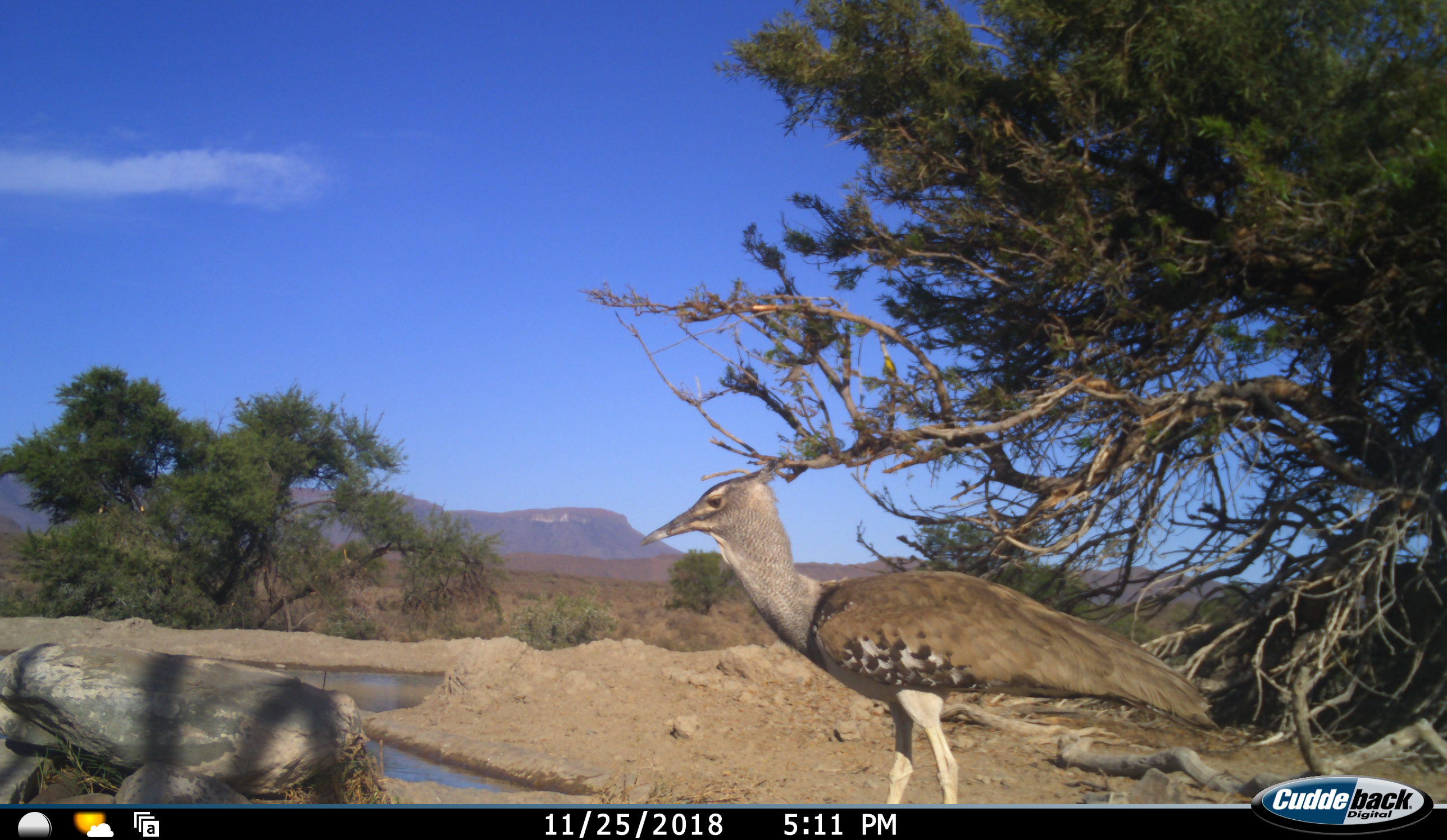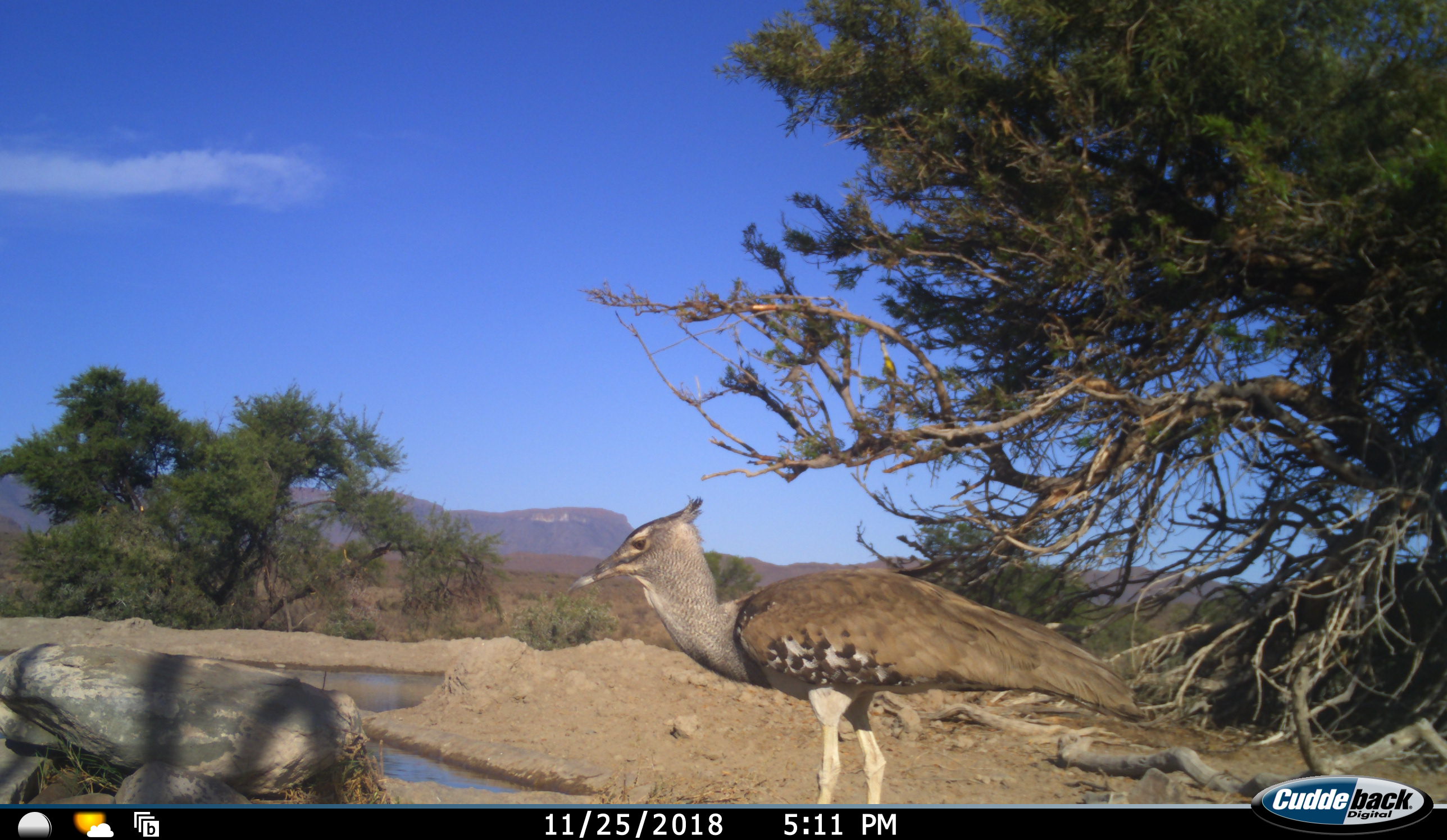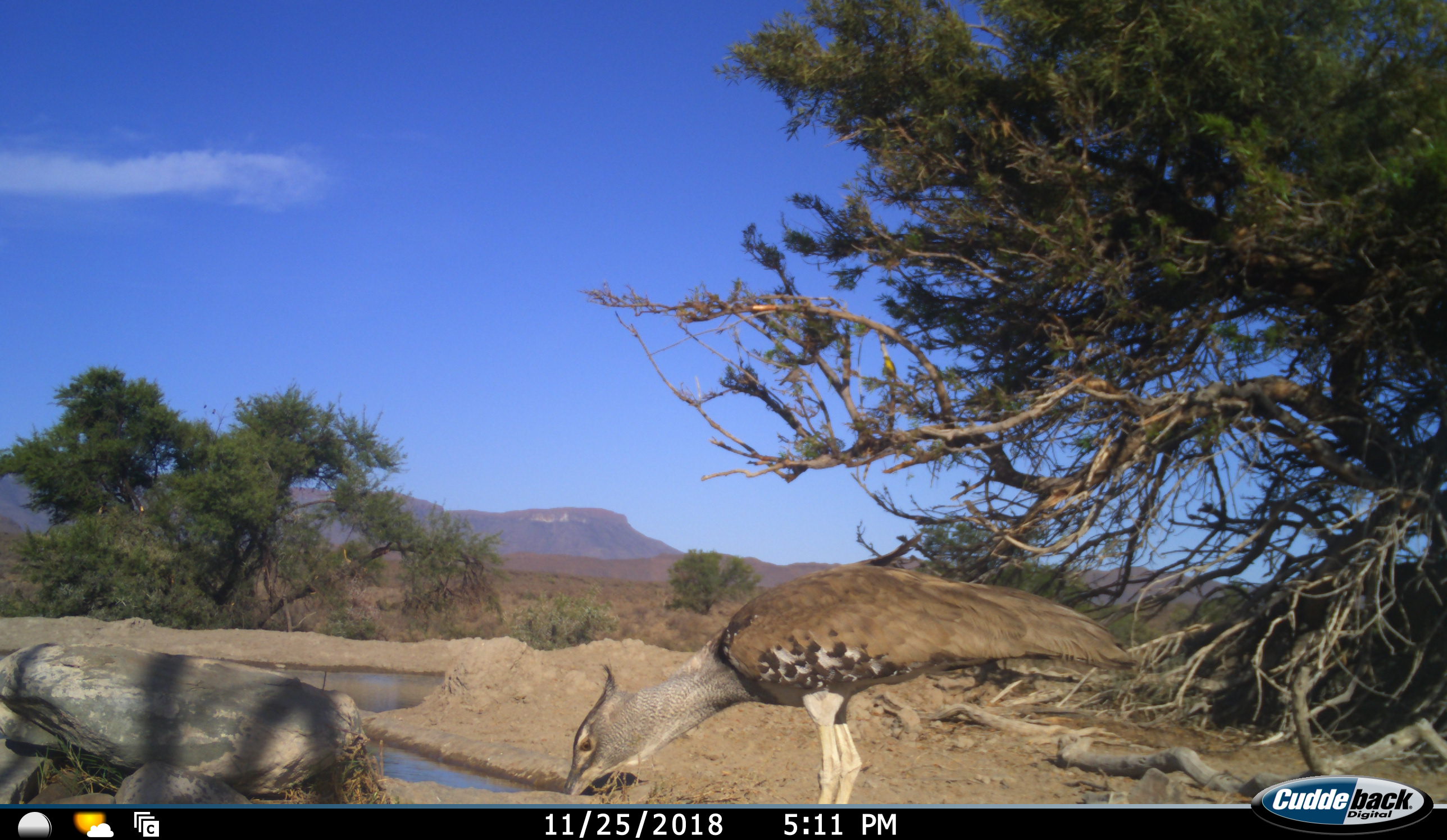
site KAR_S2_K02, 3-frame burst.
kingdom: Animalia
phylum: Chordata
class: Aves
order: Otidiformes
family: Otididae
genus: Ardeotis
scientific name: Ardeotis kori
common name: kori bustard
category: bustardkori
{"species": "bustardkori (kori bustard) (Ardeotis kori)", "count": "1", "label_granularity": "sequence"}